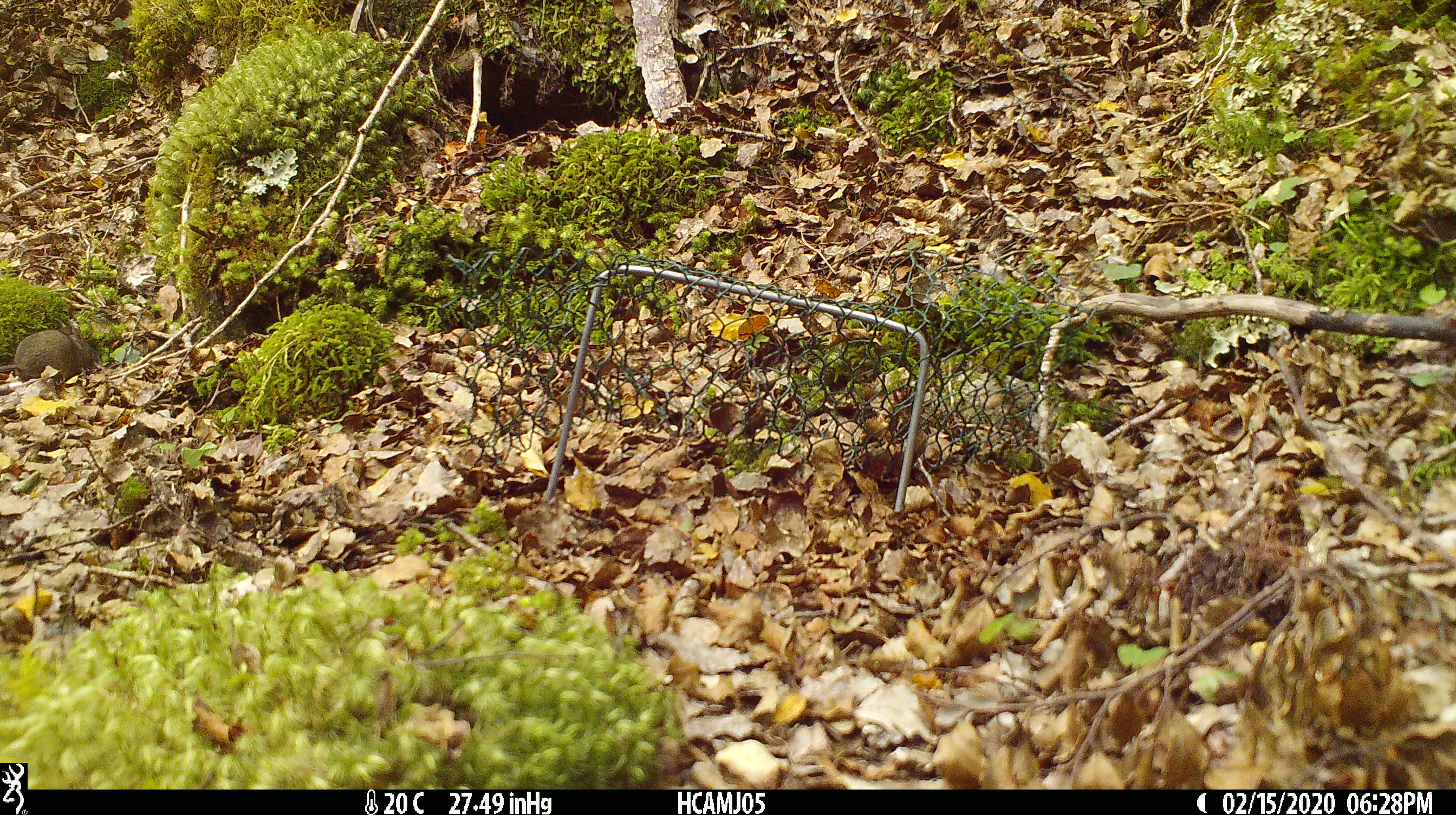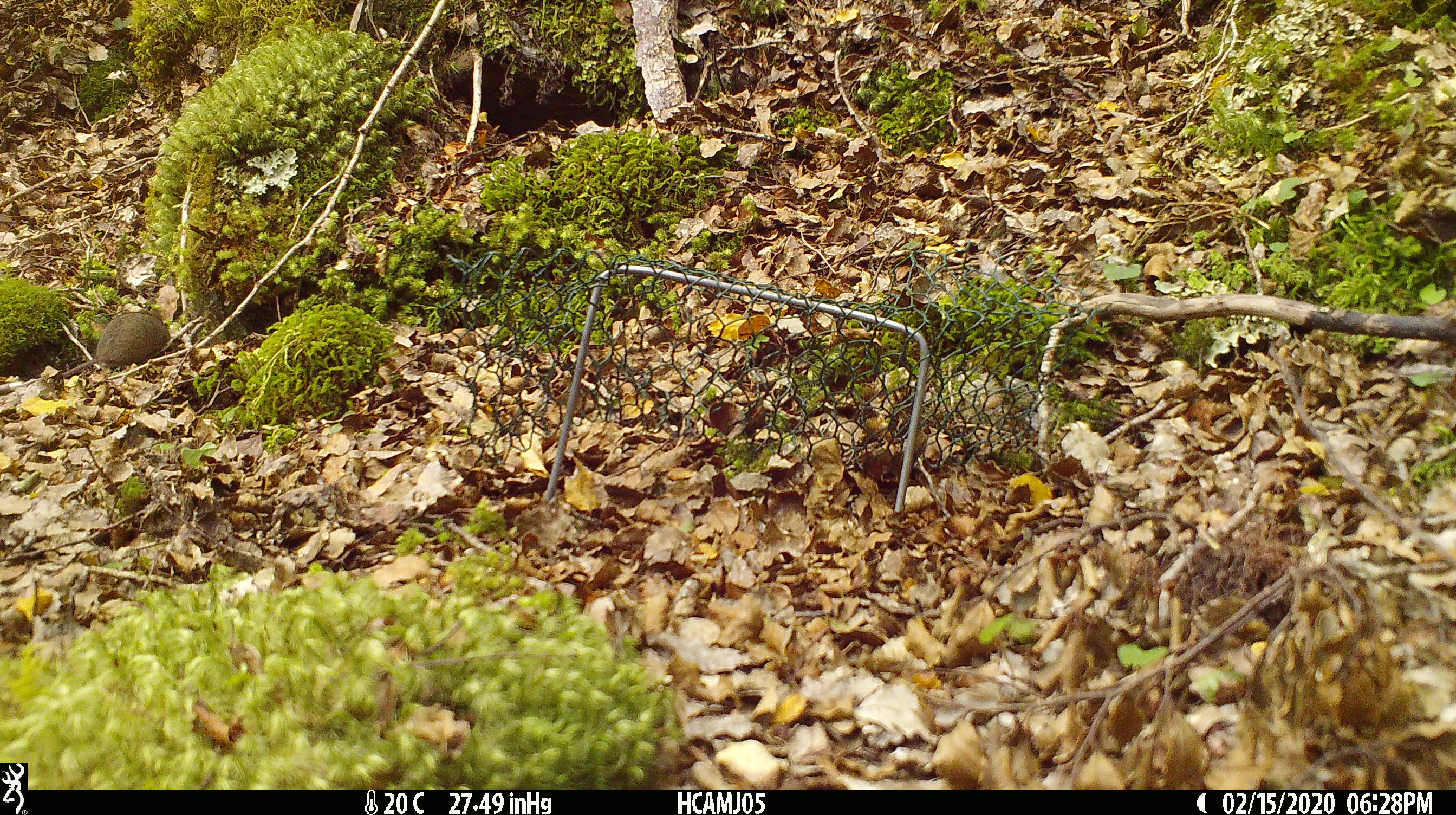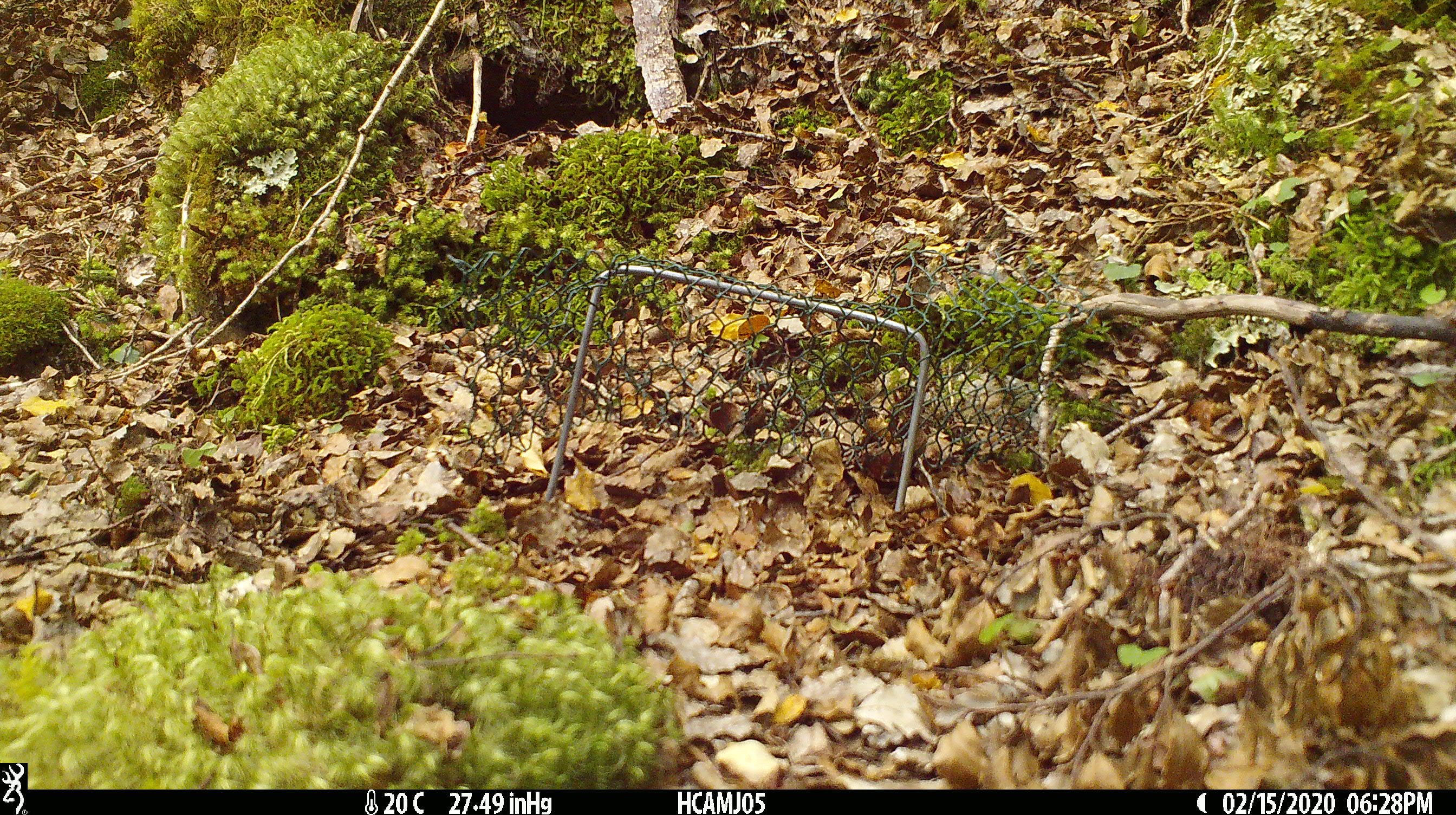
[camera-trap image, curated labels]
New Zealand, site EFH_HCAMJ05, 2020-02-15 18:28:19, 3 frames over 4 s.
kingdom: Animalia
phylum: Chordata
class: Mammalia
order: Rodentia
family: Muridae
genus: Mus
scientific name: Mus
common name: mouse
Mouse (Mus).